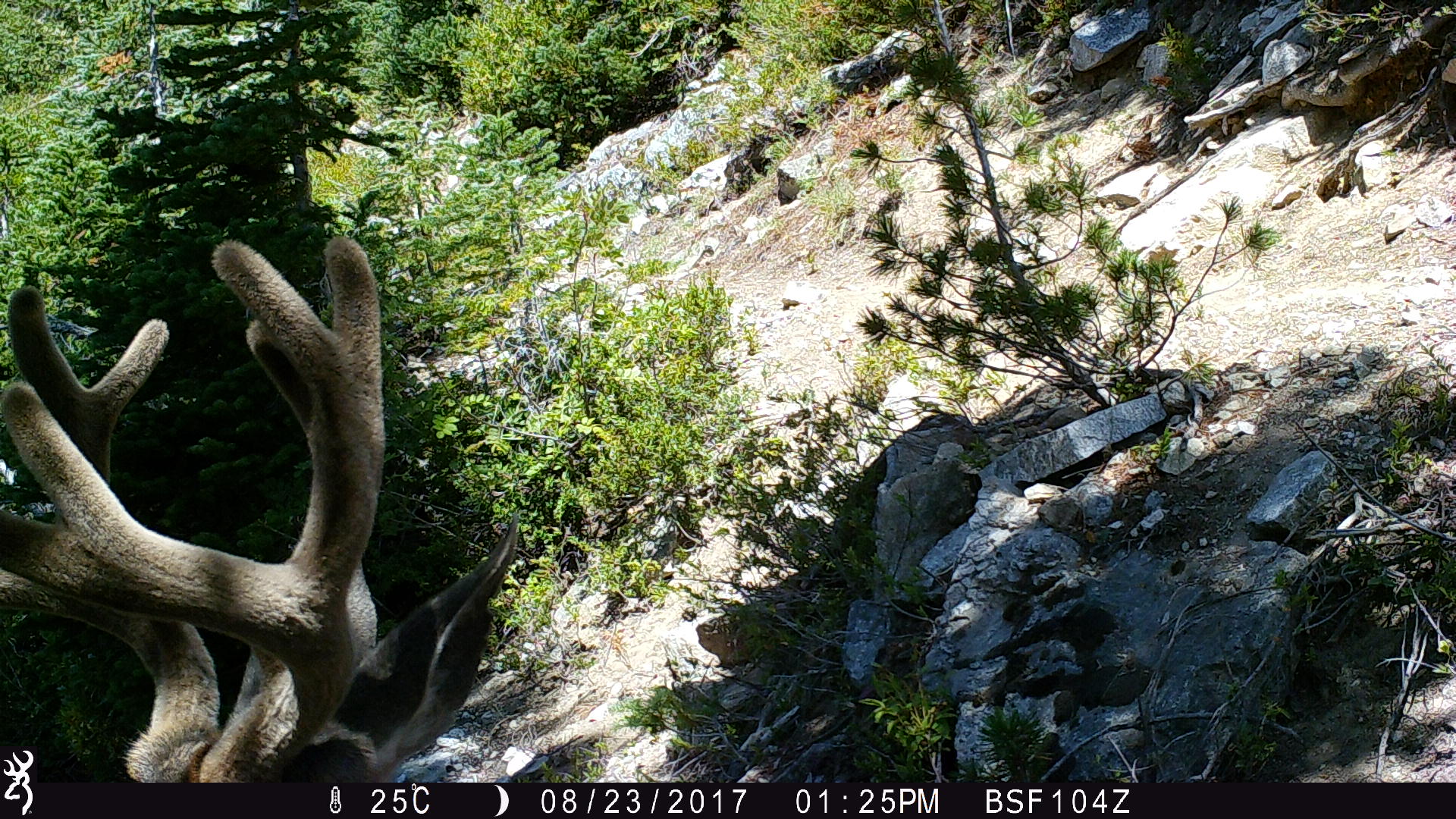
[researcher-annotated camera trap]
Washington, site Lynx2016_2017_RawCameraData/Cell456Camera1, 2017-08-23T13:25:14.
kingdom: Animalia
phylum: Chordata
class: Mammalia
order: Artiodactyla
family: Cervidae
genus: Odocoileus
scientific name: Odocoileus hemionus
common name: mule deer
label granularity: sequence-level